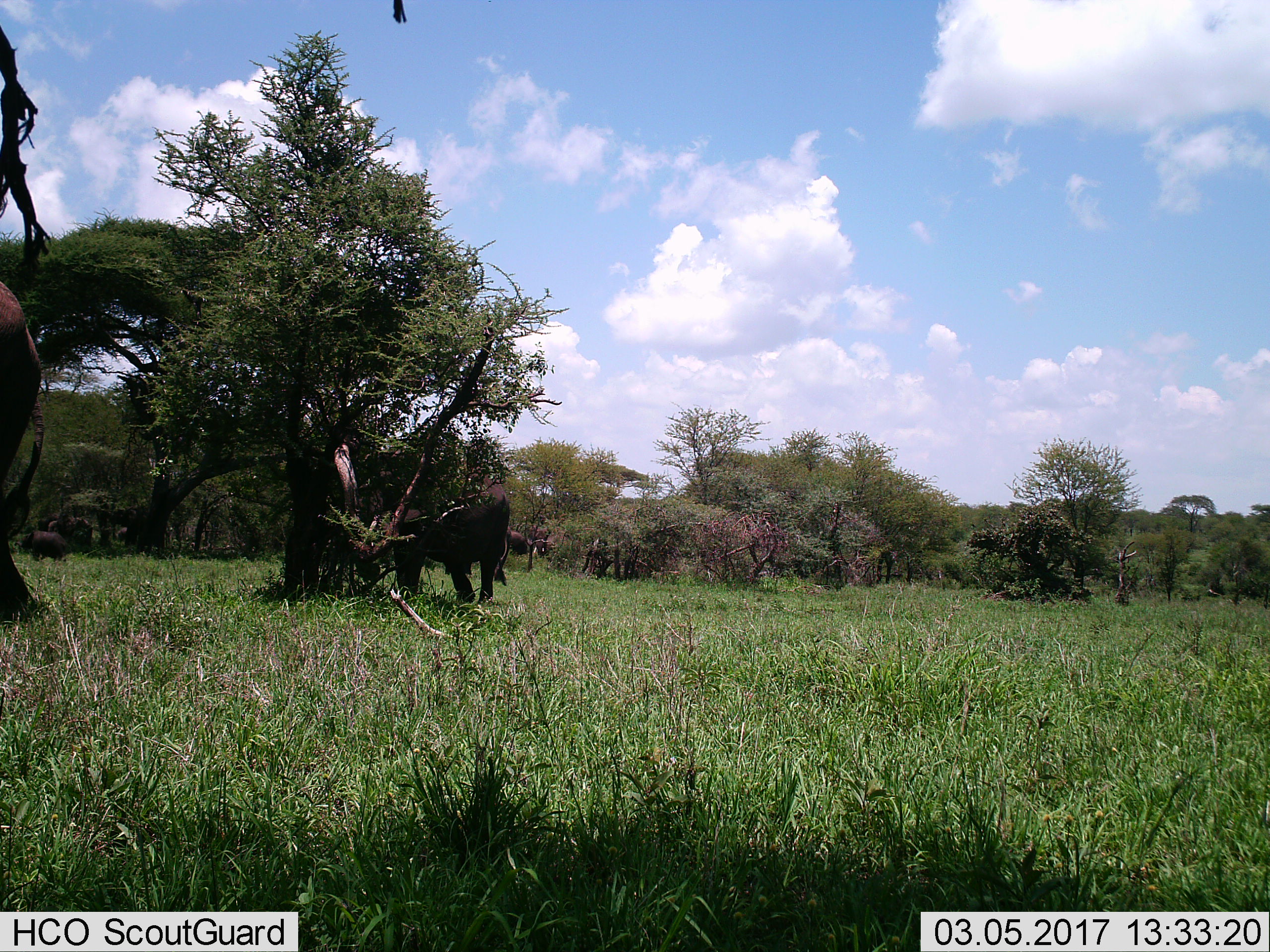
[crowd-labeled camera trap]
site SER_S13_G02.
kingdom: Animalia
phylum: Chordata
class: Mammalia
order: Proboscidea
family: Elephantidae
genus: Loxodonta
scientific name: Loxodonta africana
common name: african bush elephant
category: elephant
Elephant (african bush elephant) (Loxodonta africana), count 6. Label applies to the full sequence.